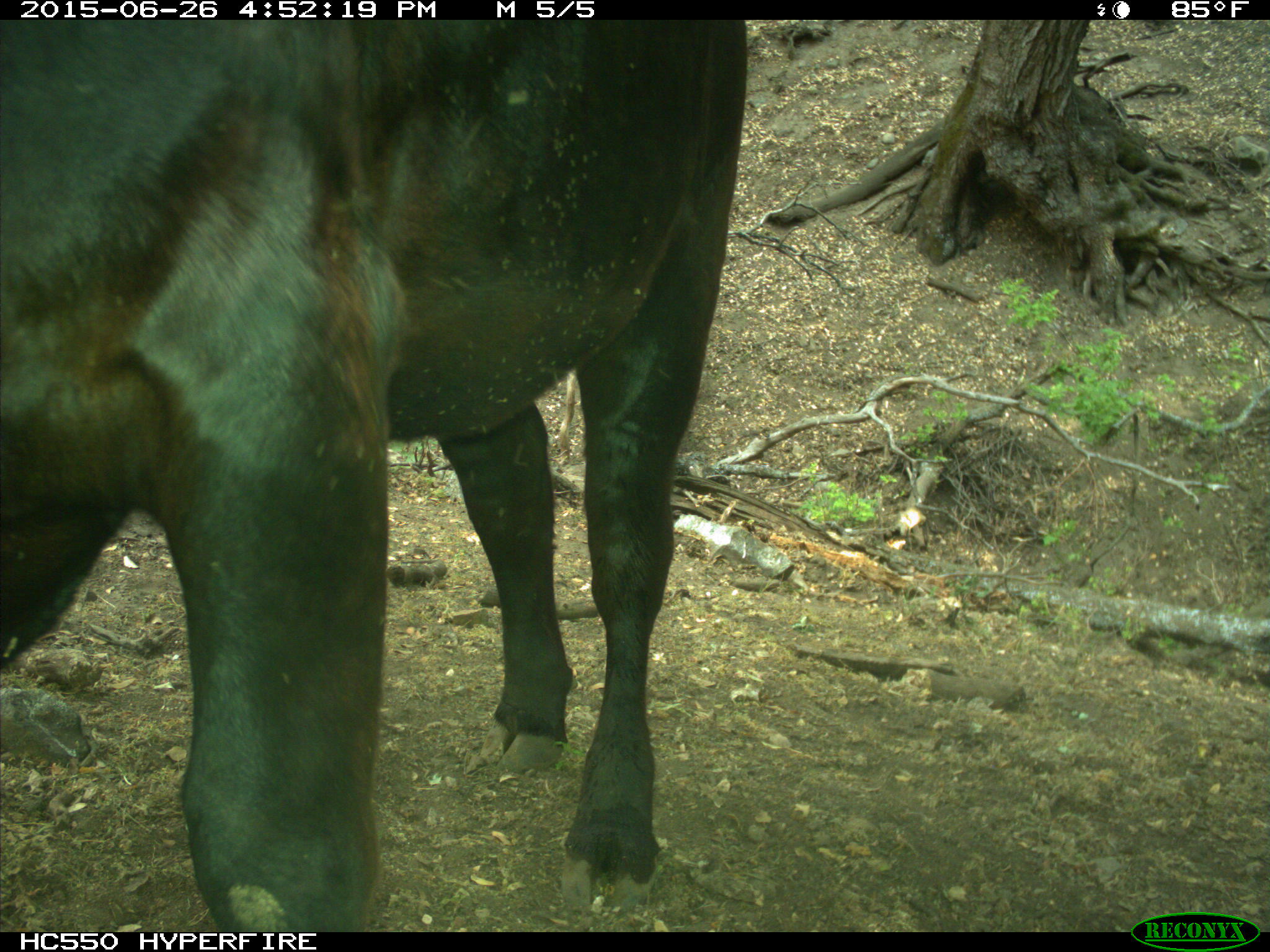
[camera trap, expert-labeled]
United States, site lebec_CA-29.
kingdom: Animalia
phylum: Chordata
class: Mammalia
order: Artiodactyla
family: Bovidae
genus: Bos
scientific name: Bos taurus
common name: domestic cow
Bos taurus (domestic cow).